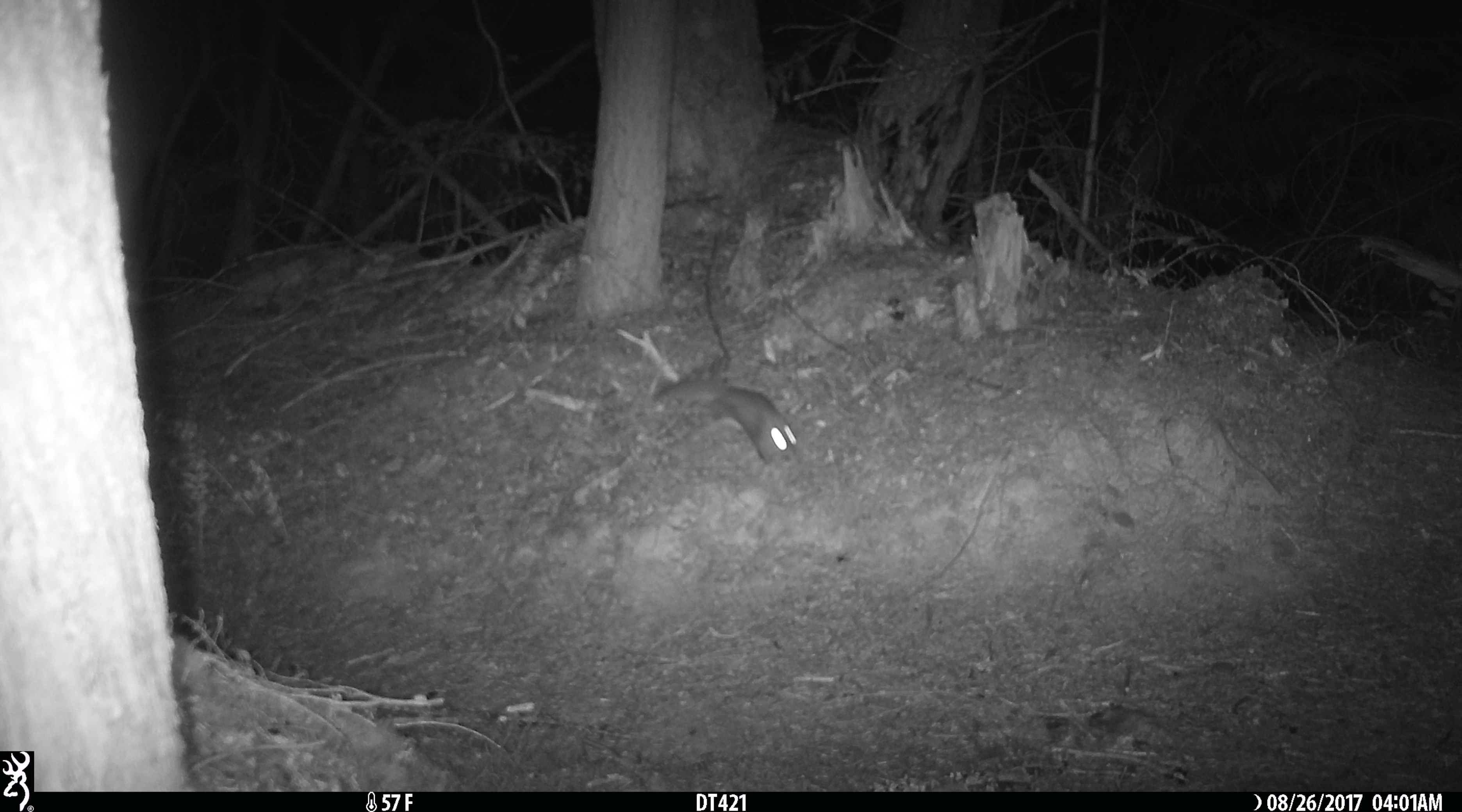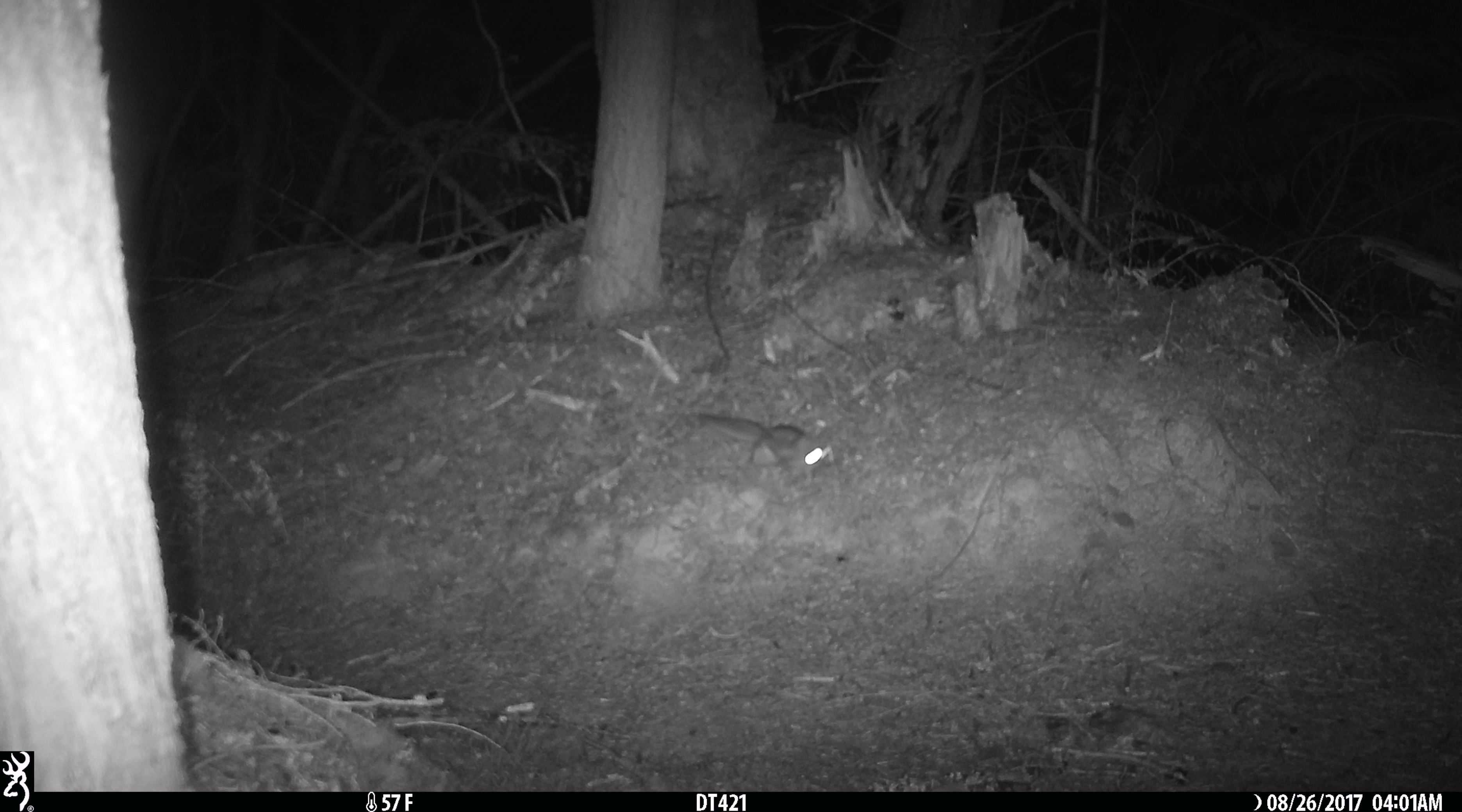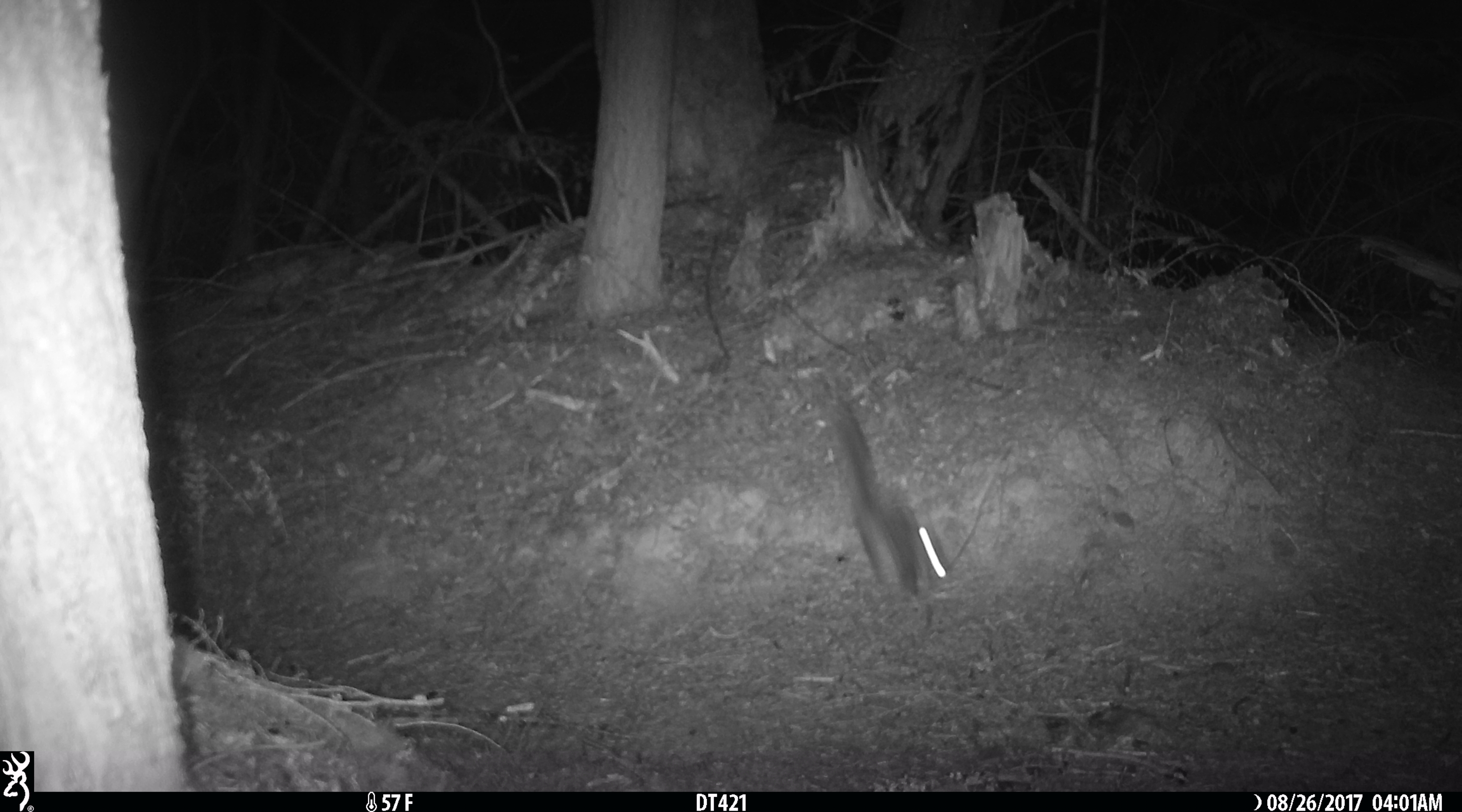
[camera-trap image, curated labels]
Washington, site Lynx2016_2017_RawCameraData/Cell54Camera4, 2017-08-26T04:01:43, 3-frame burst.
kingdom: Animalia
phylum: Chordata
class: Mammalia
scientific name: Mammalia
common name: small mammal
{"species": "small mammal (Mammalia)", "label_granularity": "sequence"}